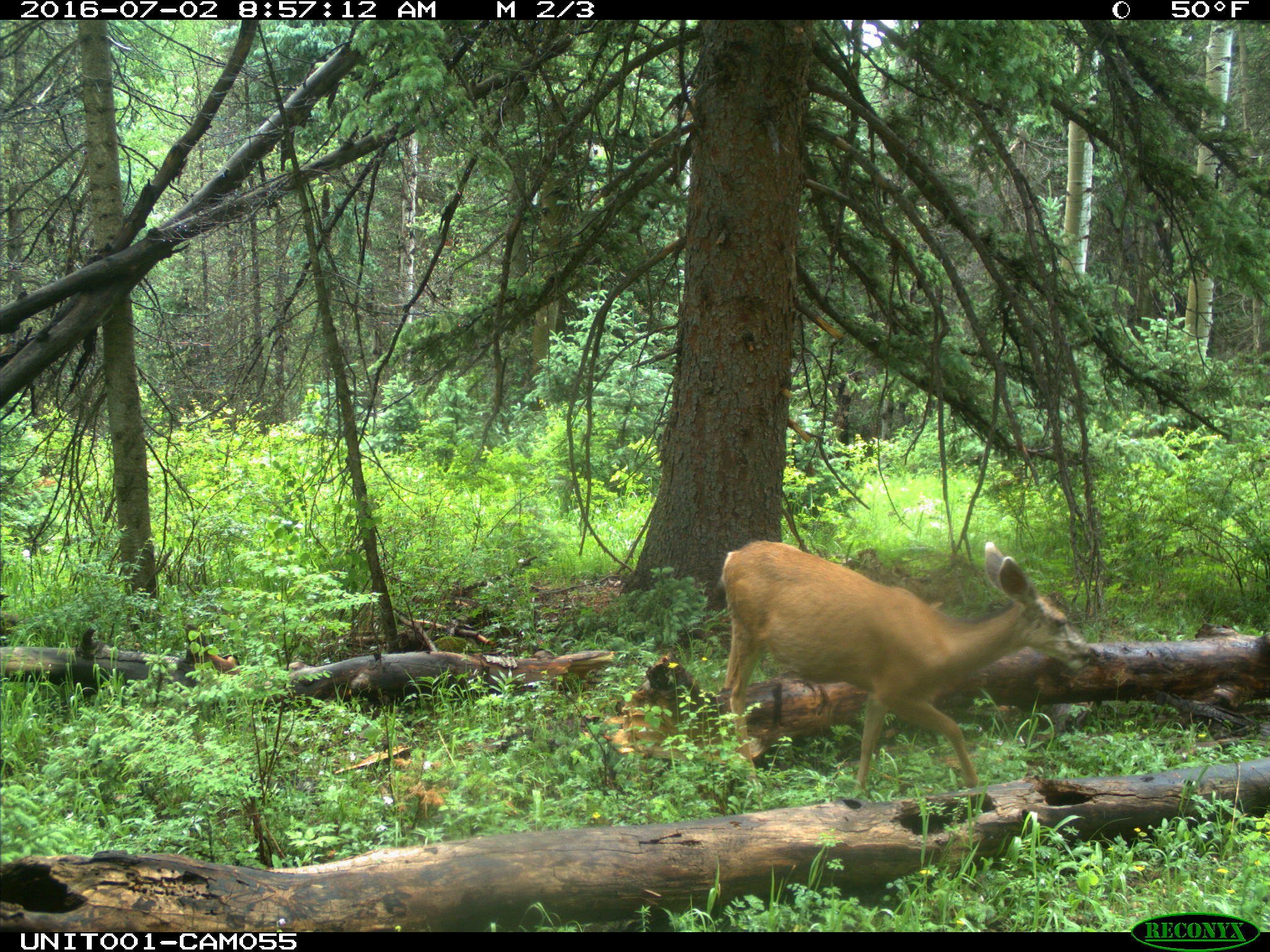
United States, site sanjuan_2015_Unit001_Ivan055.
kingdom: Animalia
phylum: Chordata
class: Mammalia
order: Artiodactyla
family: Cervidae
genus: Odocoileus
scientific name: Odocoileus hemionus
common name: mule deer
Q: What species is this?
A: Odocoileus hemionus (mule deer).